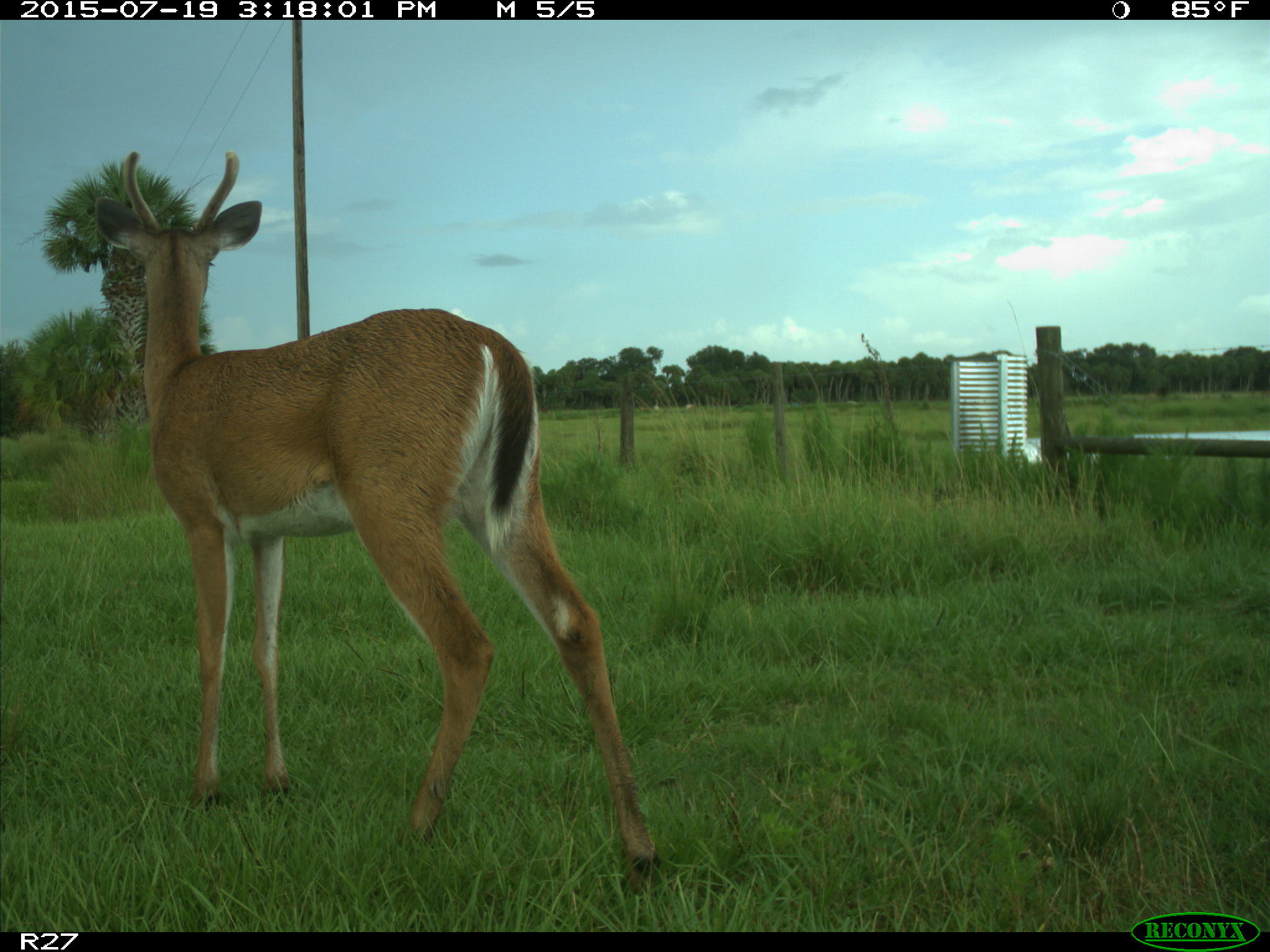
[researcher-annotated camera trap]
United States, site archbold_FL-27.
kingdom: Animalia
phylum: Chordata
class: Mammalia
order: Artiodactyla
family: Cervidae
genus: Odocoileus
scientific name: Odocoileus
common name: deer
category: unidentified deer